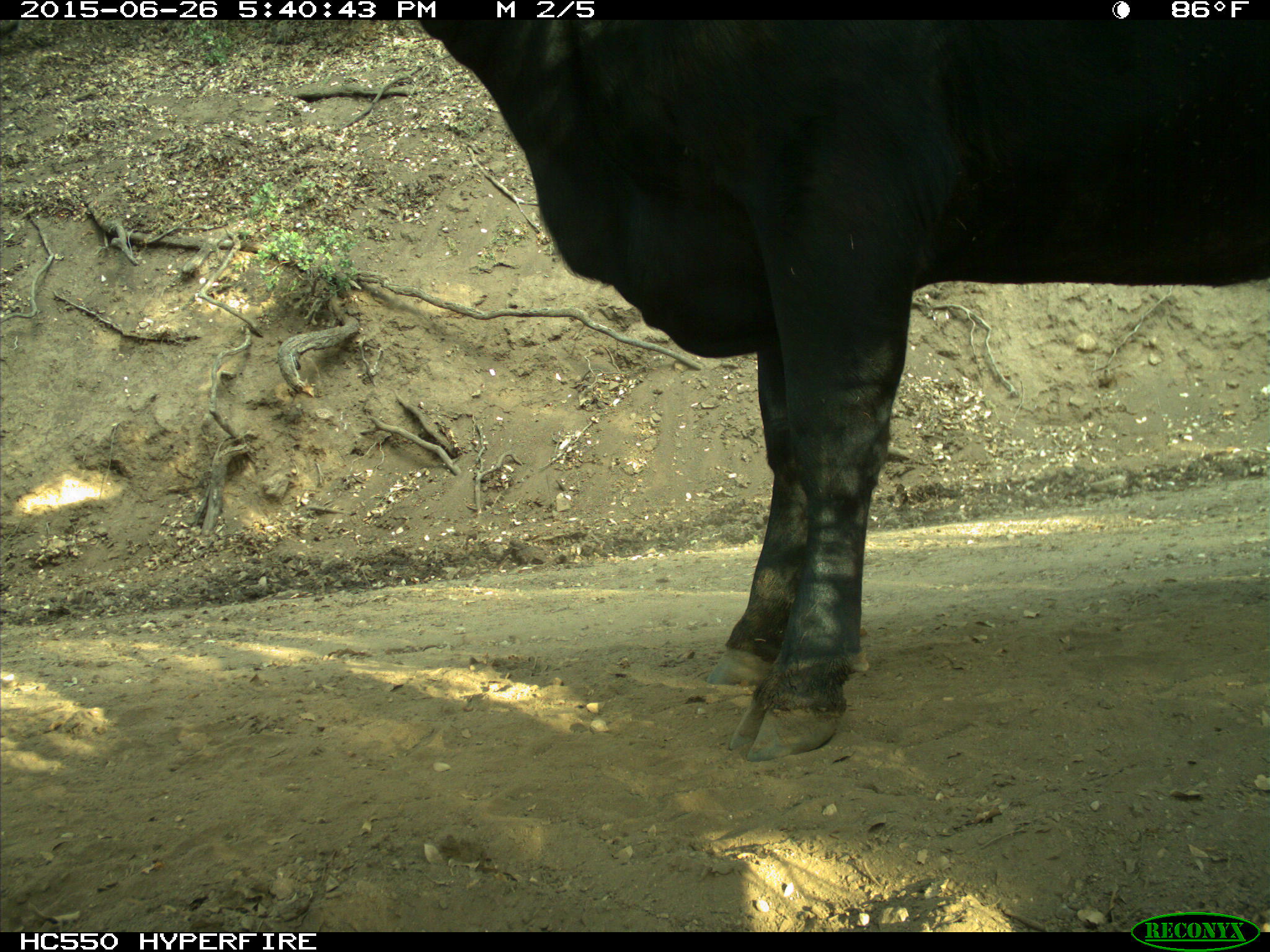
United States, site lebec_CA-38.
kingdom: Animalia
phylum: Chordata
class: Mammalia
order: Artiodactyla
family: Bovidae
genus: Bos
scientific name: Bos taurus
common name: domestic cow